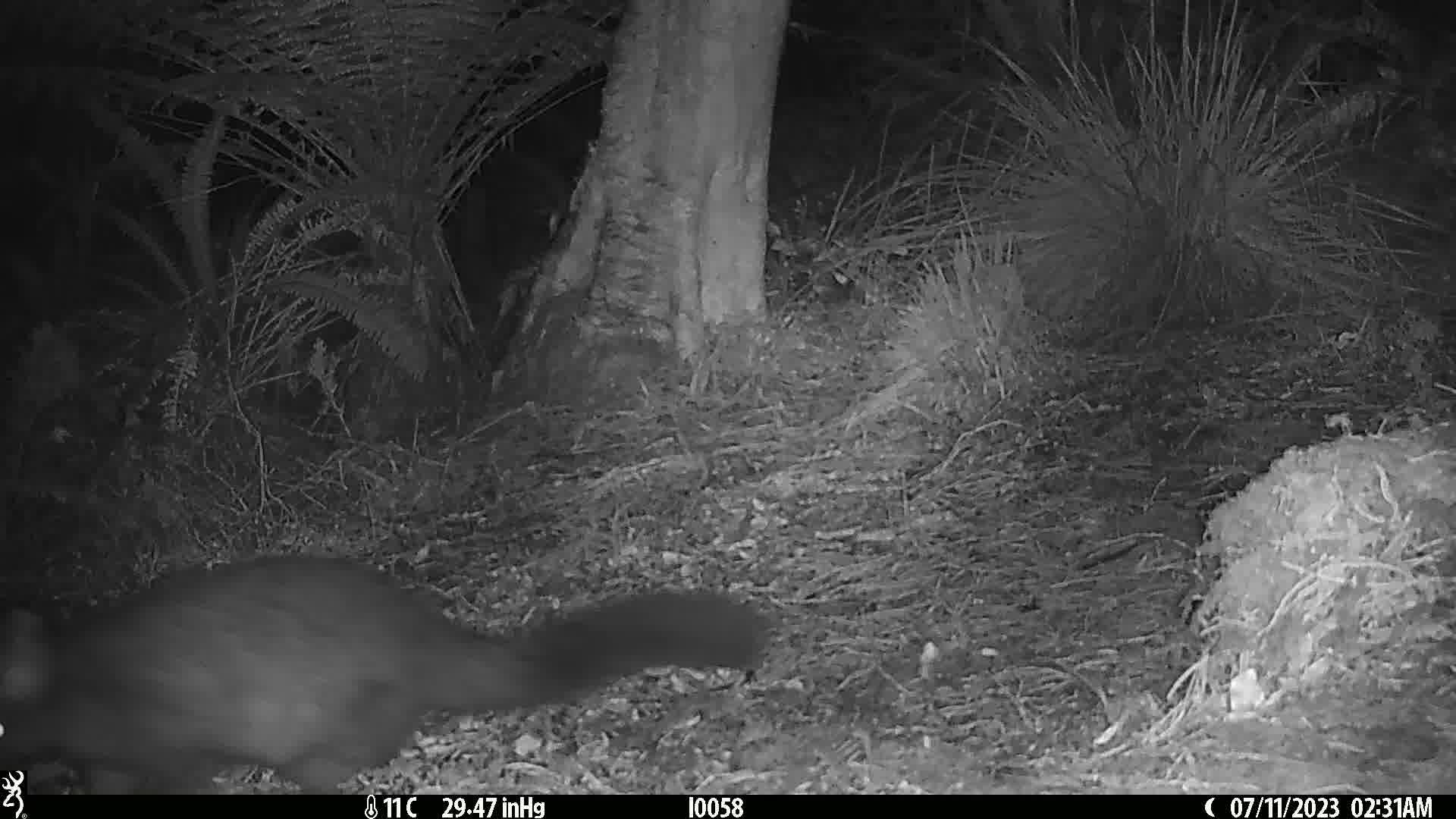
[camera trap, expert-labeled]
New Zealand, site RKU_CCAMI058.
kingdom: Animalia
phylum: Chordata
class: Mammalia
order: Diprotodontia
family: Phalangeridae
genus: Trichosurus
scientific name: Trichosurus vulpecula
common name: common brushtail possum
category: possum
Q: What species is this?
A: Possum (common brushtail possum) (Trichosurus vulpecula).